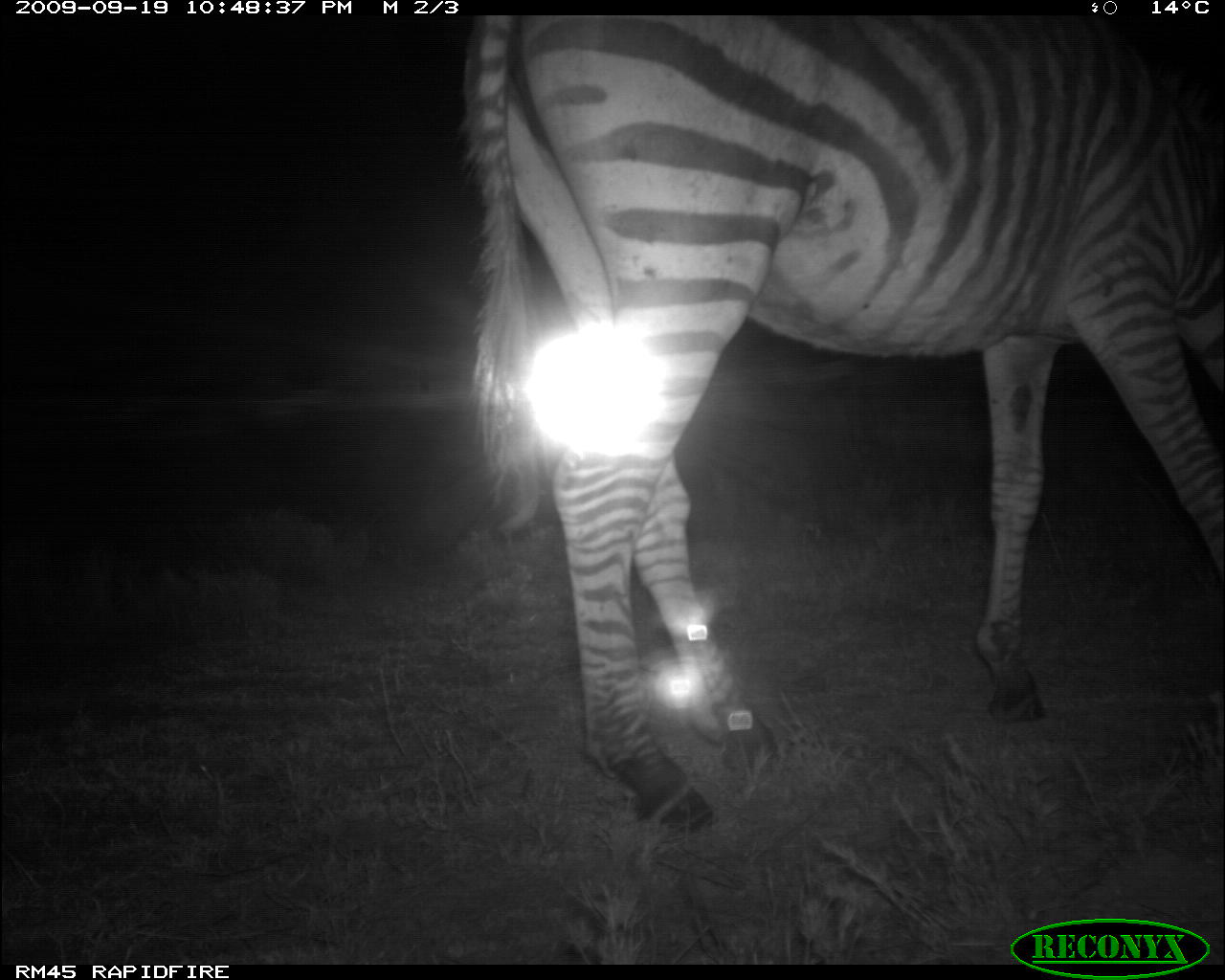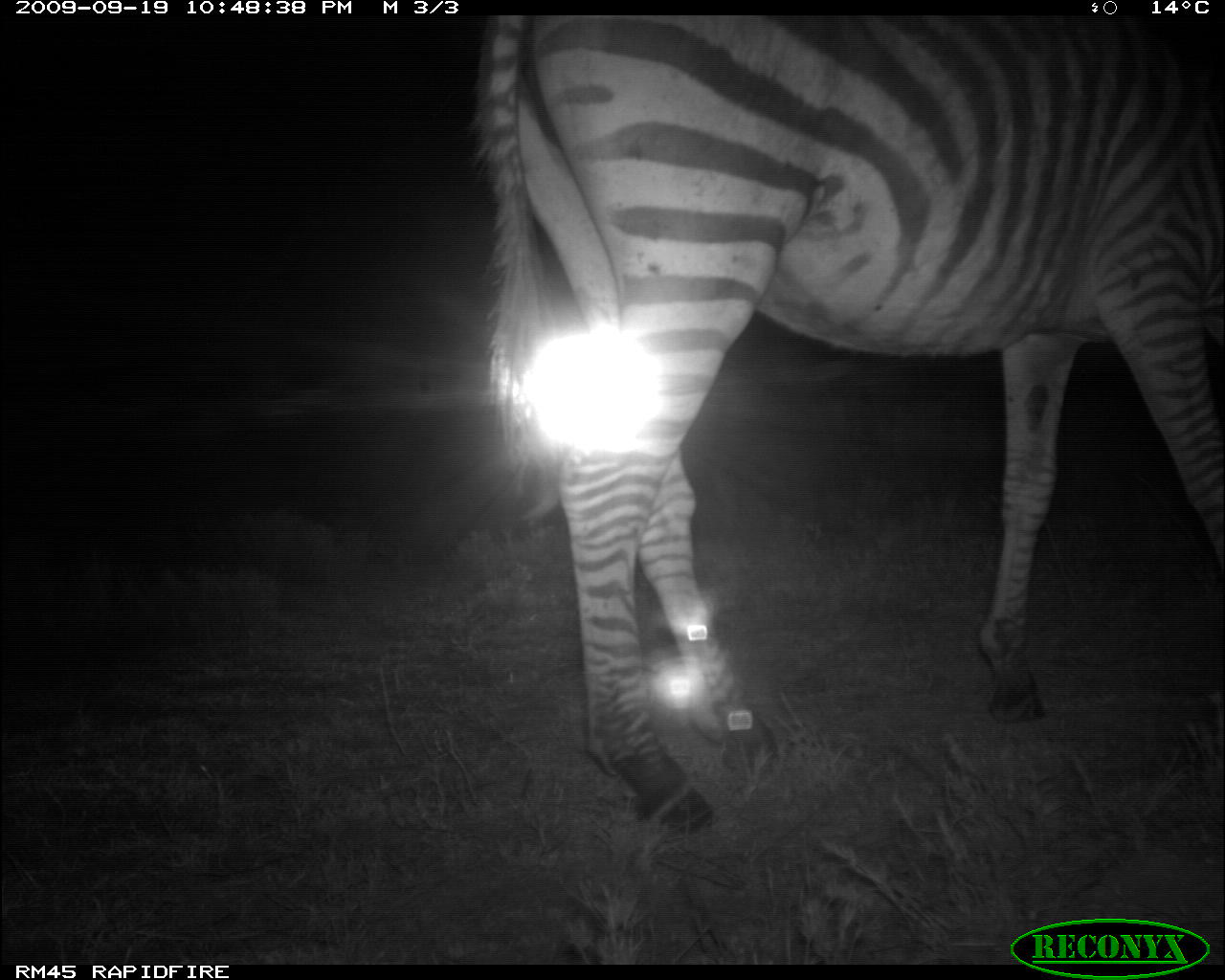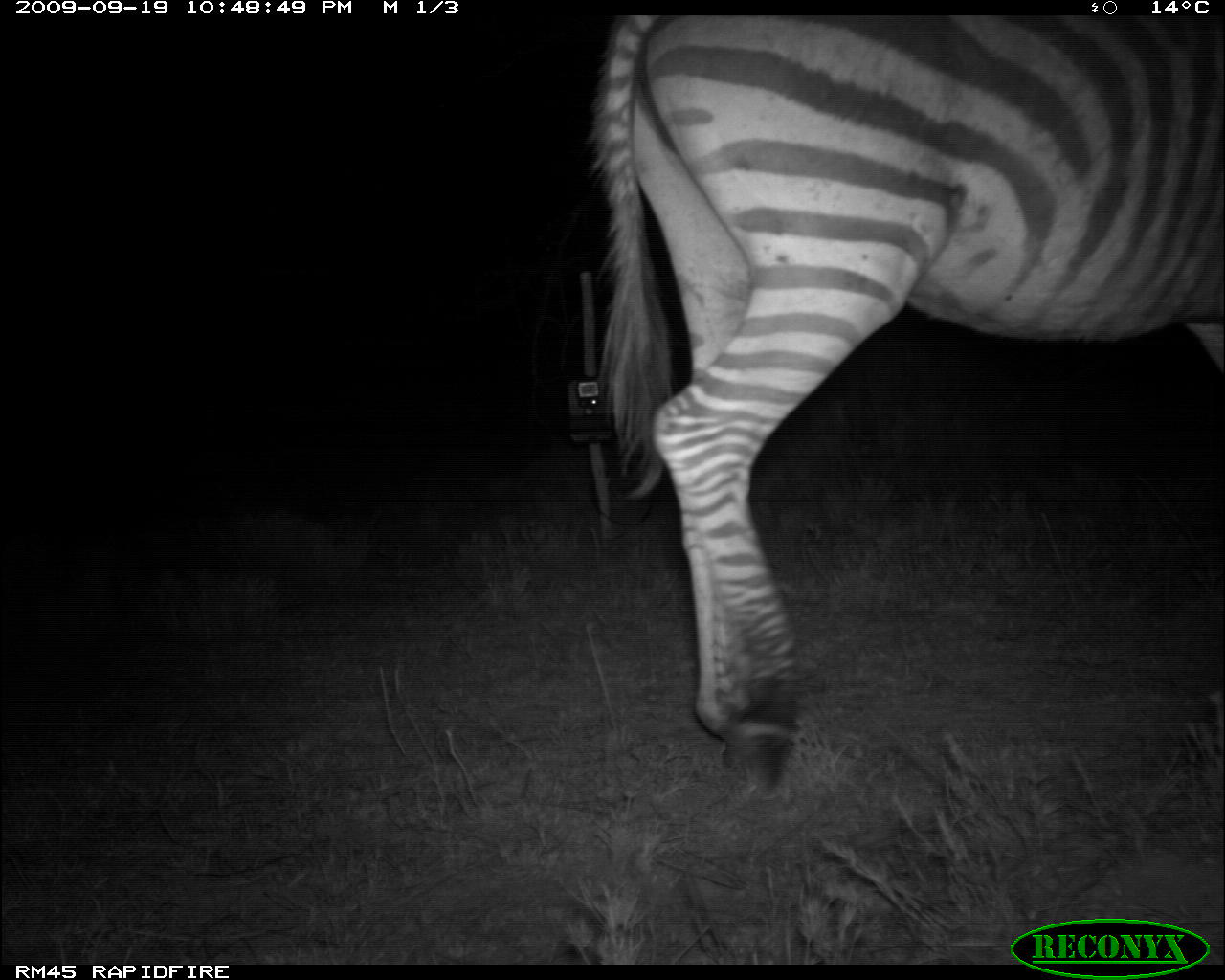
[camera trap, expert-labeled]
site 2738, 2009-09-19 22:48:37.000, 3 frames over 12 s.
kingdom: Animalia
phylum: Chordata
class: Mammalia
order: Perissodactyla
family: Equidae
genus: Equus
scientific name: Equus quagga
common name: plains zebra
Equus quagga (plains zebra), count 1.